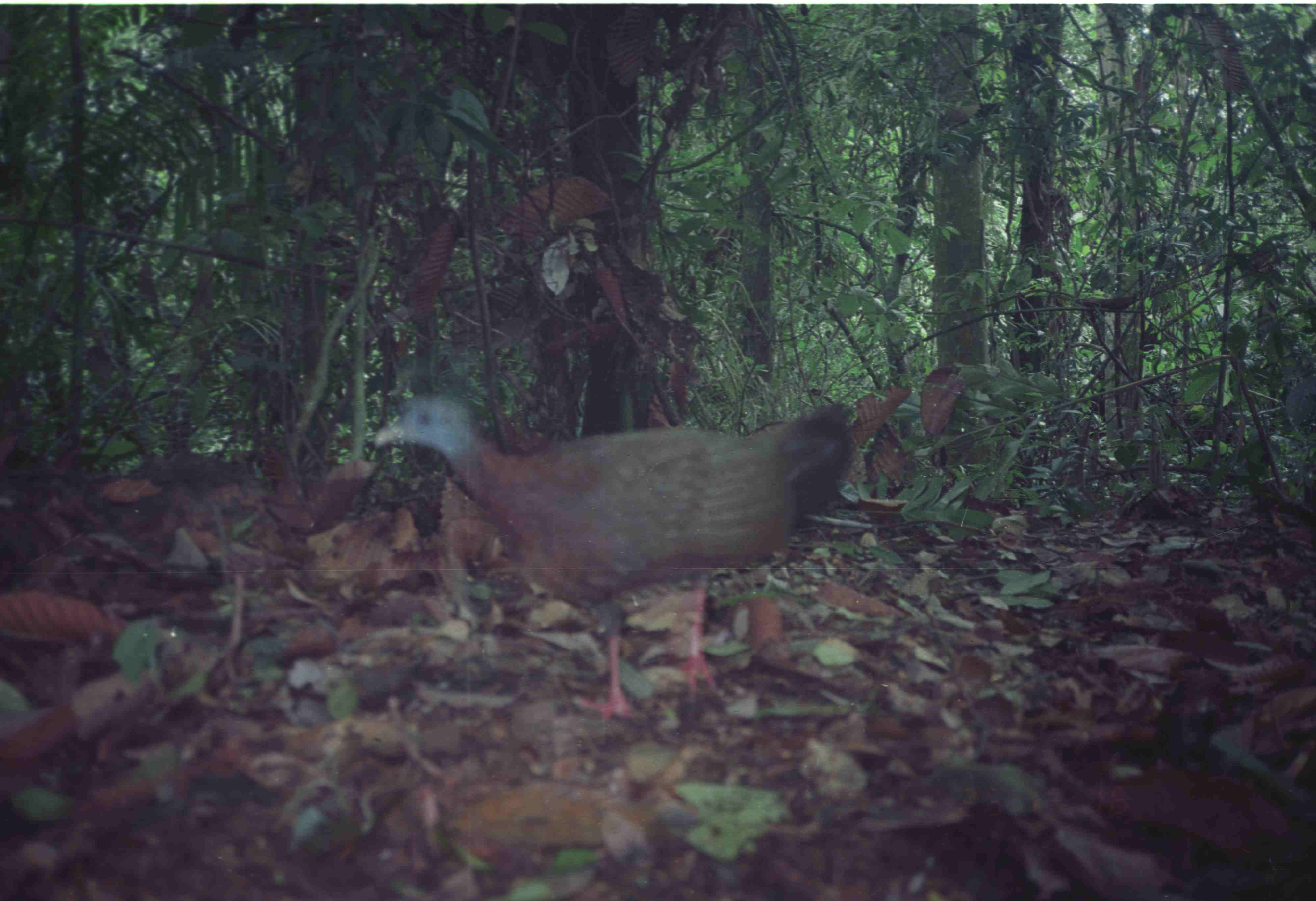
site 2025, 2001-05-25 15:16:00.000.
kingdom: Animalia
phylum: Chordata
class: Aves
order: Galliformes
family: Phasianidae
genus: Argusianus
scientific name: Argusianus argus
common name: great argus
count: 1